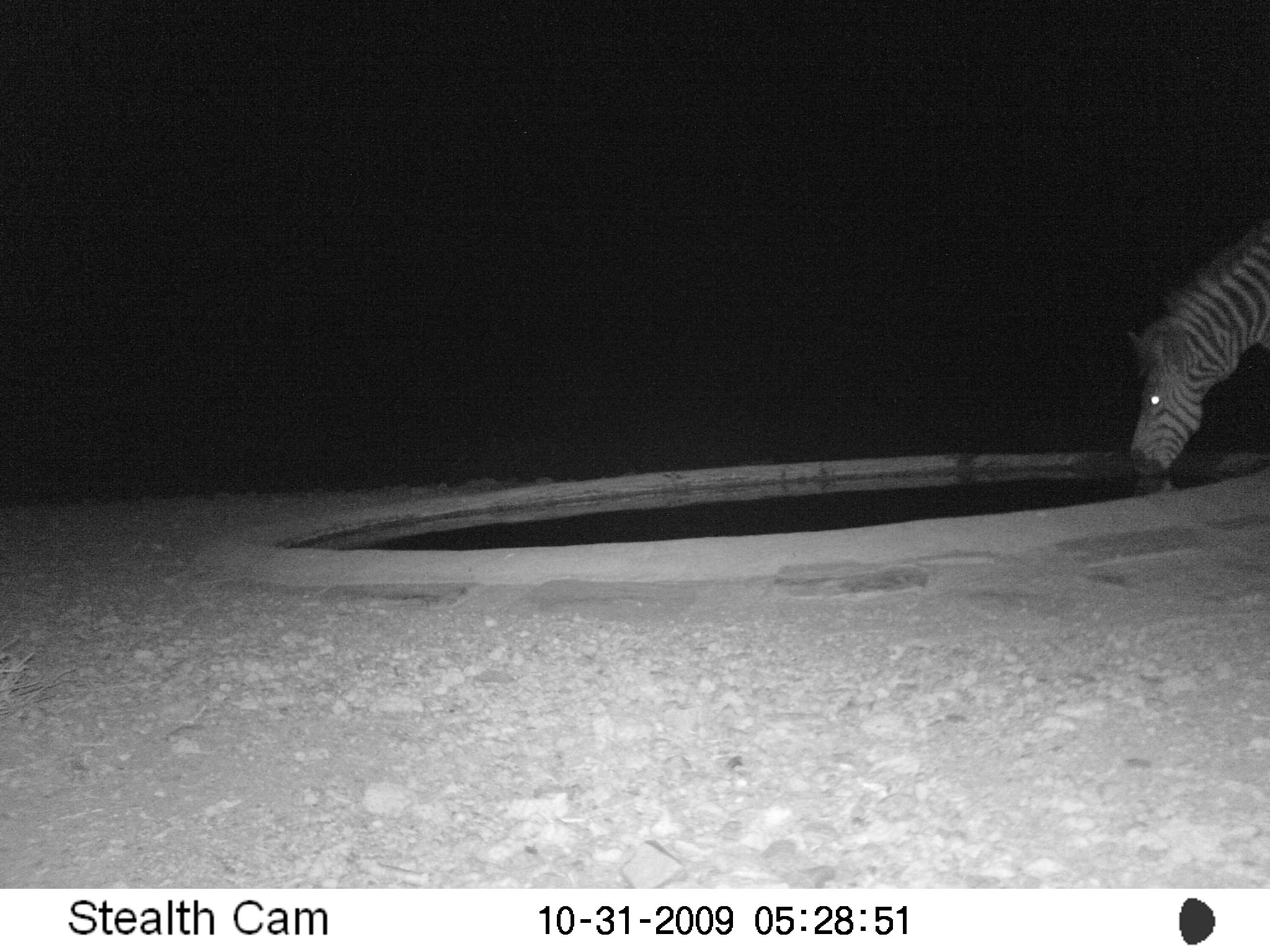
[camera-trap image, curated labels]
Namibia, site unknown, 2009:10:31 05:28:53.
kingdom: Animalia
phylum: Chordata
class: Mammalia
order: Perissodactyla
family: Equidae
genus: Equus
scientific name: Equus zebra hartmannae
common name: hartmann's mountain zebra